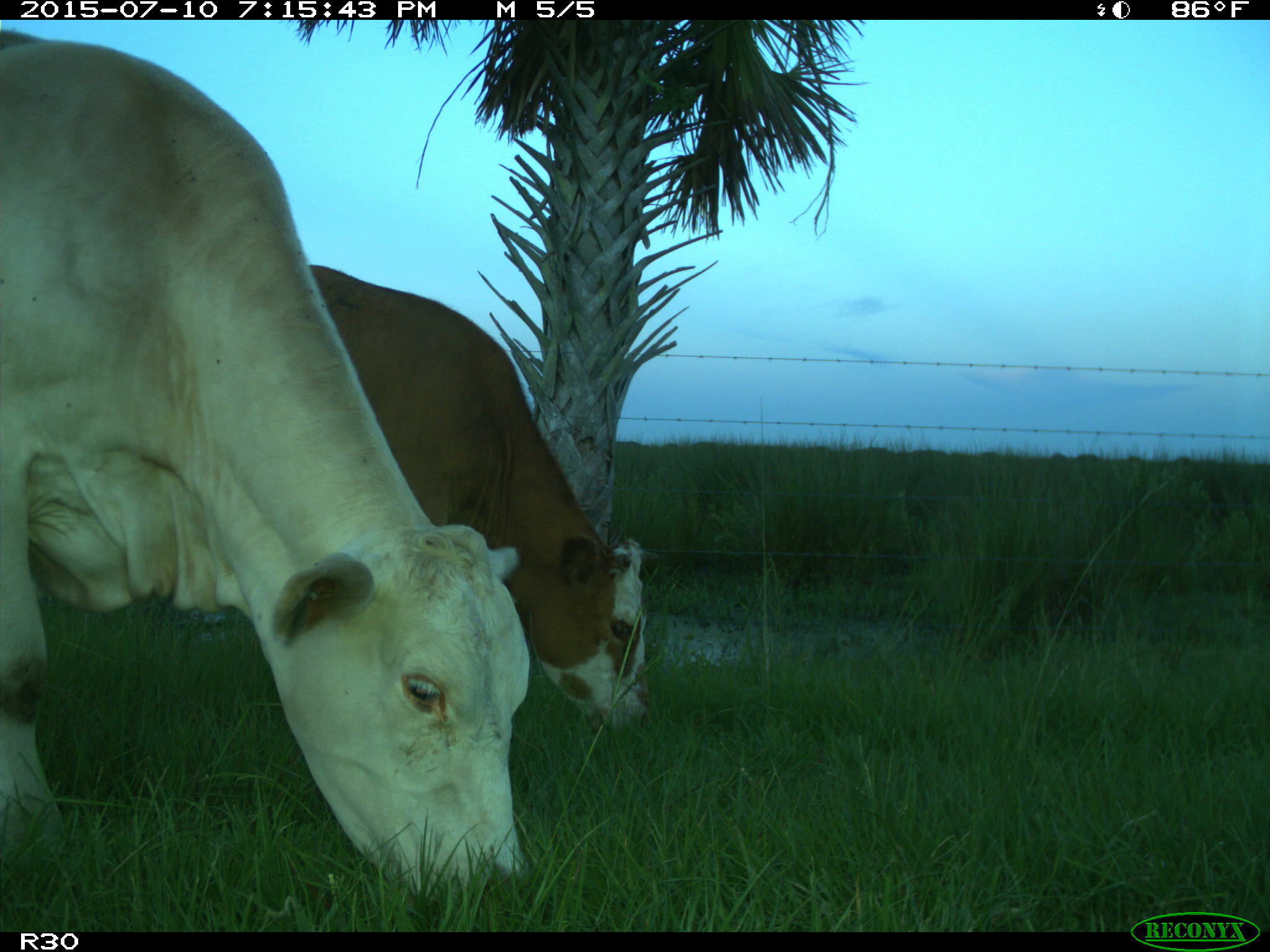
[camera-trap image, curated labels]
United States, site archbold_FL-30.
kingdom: Animalia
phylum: Chordata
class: Mammalia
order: Artiodactyla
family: Bovidae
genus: Bos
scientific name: Bos taurus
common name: domestic cow